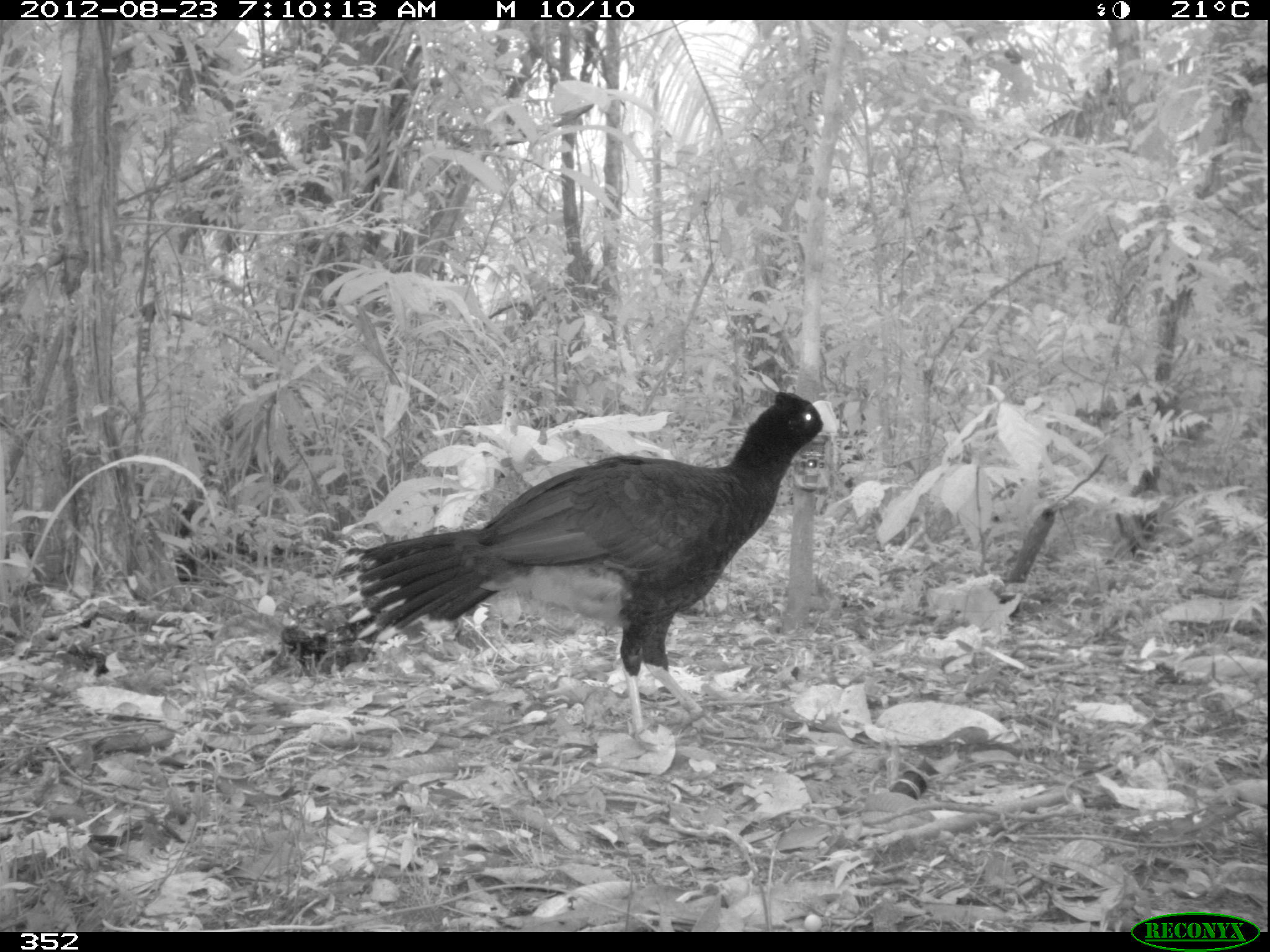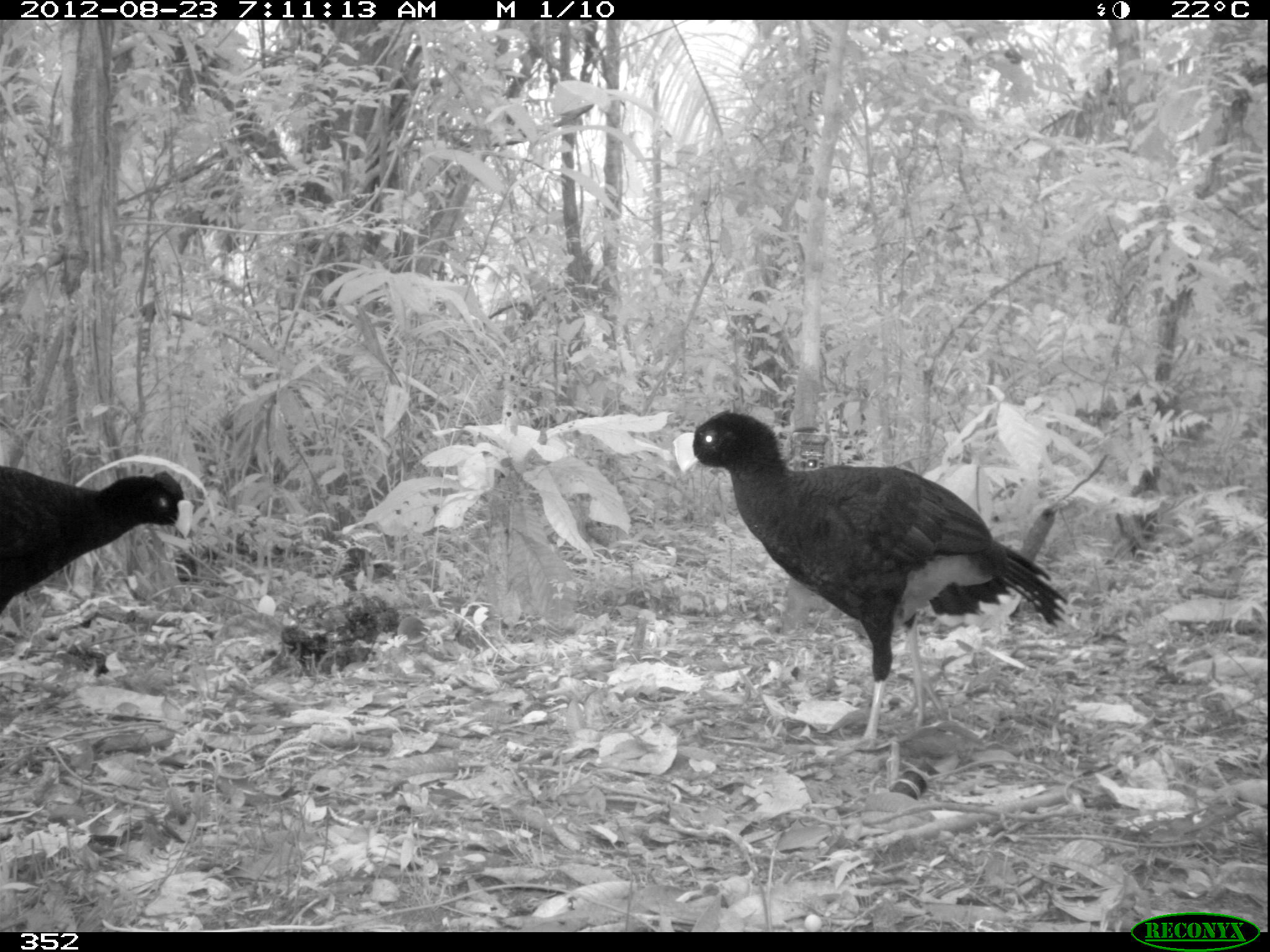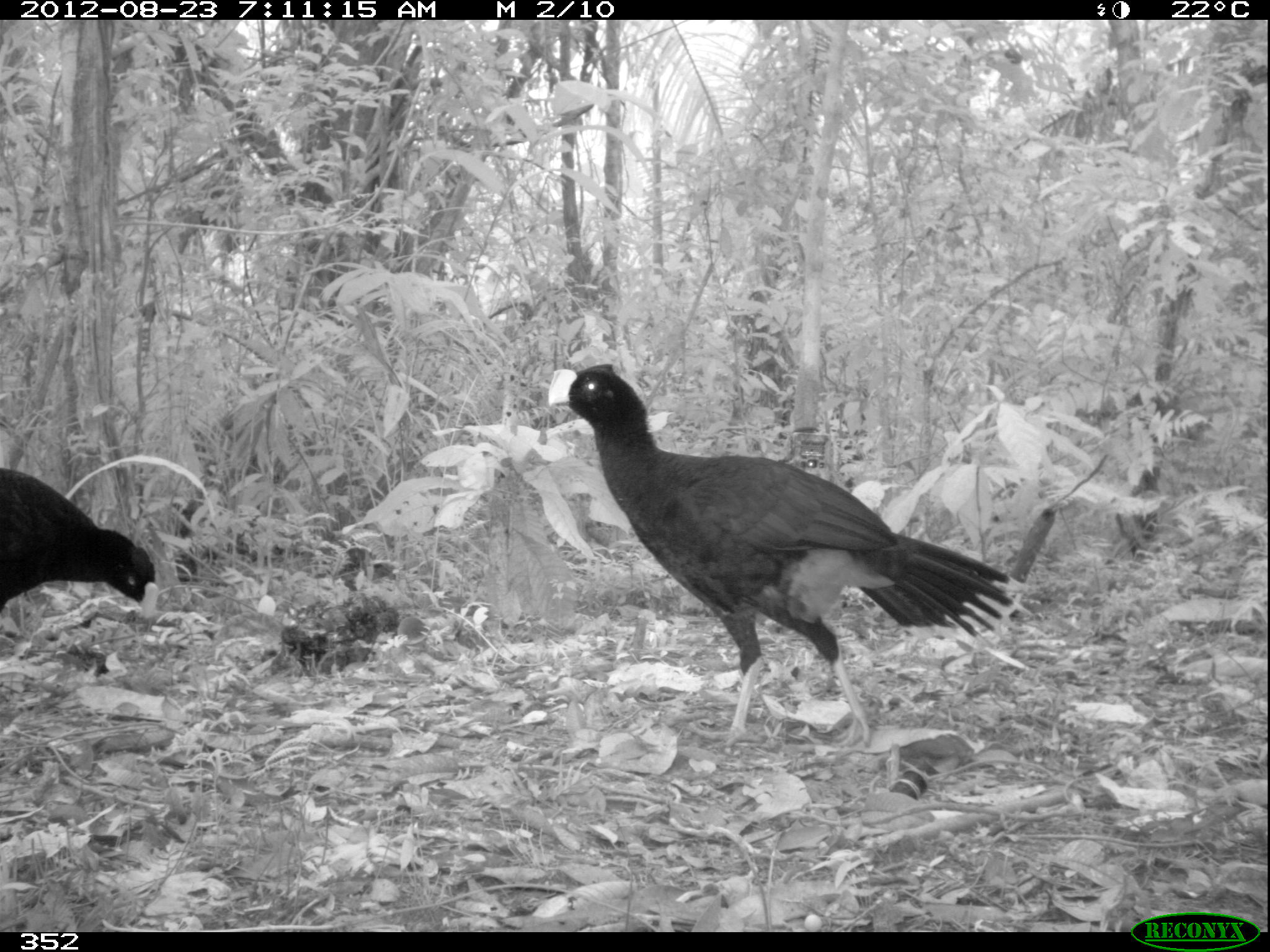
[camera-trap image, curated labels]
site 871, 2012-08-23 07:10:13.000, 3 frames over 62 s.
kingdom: Animalia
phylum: Chordata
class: Aves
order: Galliformes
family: Cracidae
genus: Mitu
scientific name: Mitu tuberosum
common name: razor-billed curassow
Mitu tuberosum (razor-billed curassow).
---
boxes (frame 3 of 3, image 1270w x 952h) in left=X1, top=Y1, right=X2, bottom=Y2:
mitu tuberosum: left=545, top=362, right=1028, bottom=747; left=0, top=468, right=159, bottom=615